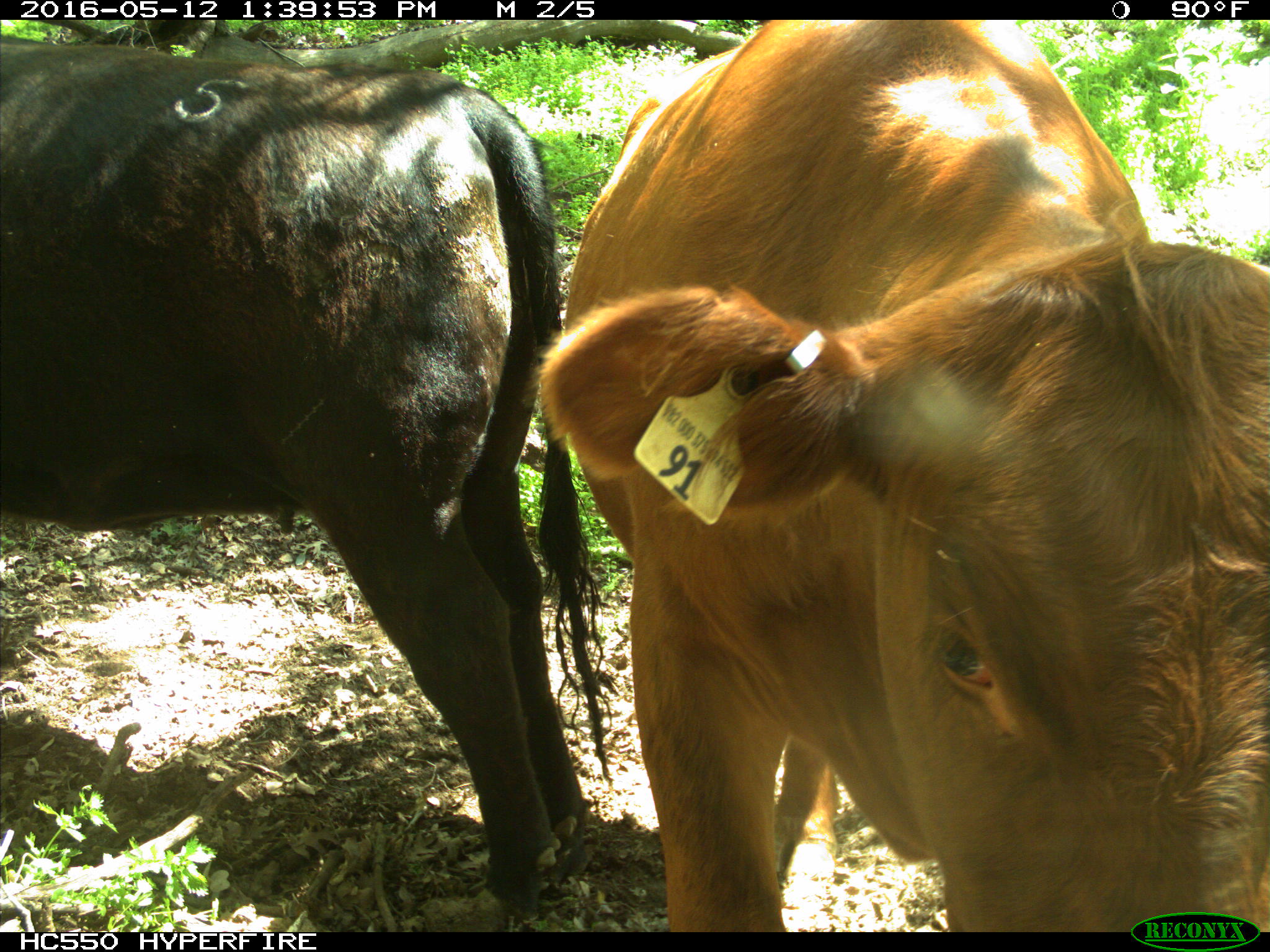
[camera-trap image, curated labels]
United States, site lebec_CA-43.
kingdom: Animalia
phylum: Chordata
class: Mammalia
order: Artiodactyla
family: Bovidae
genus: Bos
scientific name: Bos taurus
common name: domestic cow